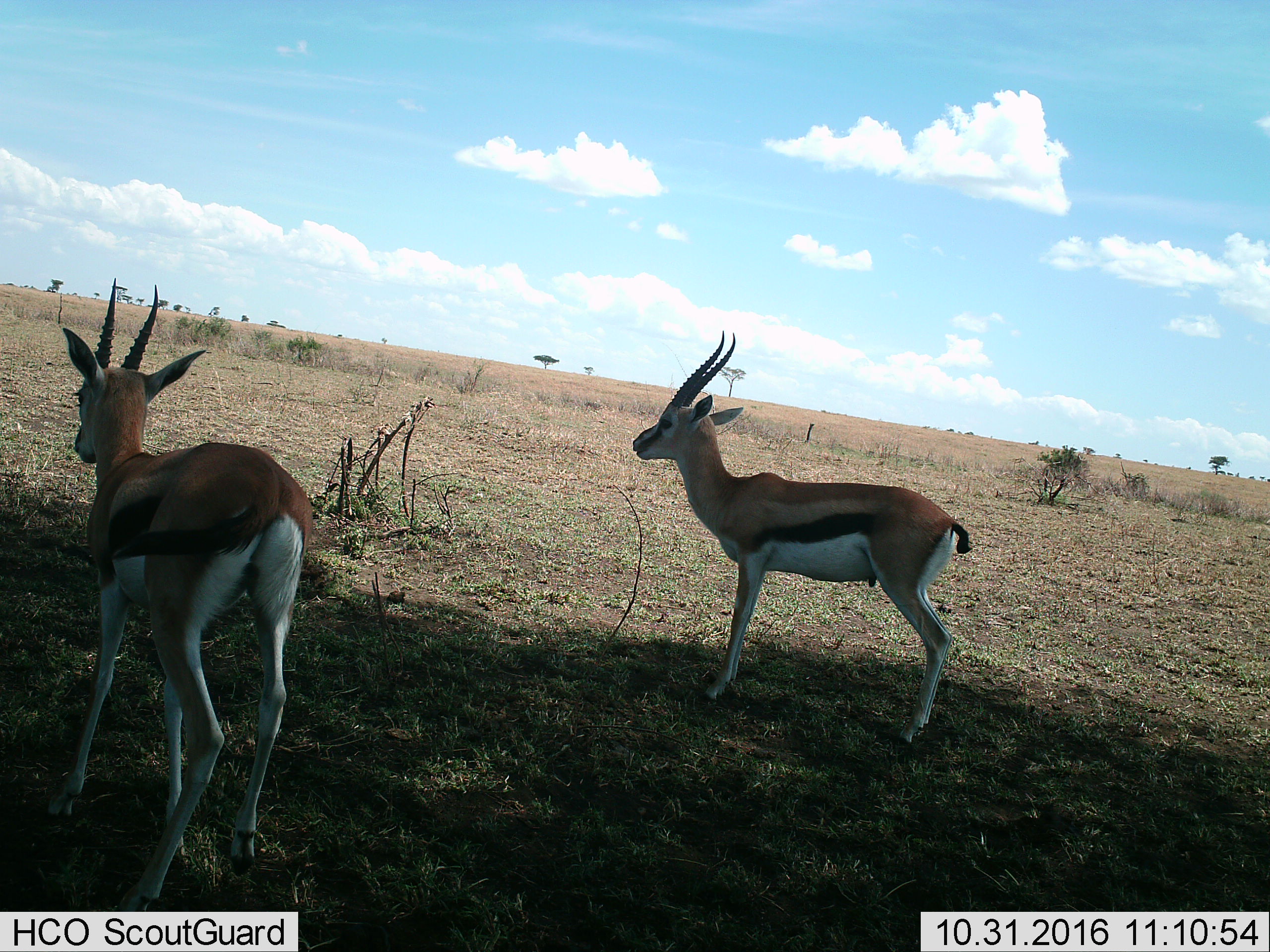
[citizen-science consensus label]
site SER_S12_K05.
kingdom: Animalia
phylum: Chordata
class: Mammalia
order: Artiodactyla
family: Bovidae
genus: Eudorcas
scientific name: Eudorcas thomsonii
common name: thomson's gazelle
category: gazellethomsons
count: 2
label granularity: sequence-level